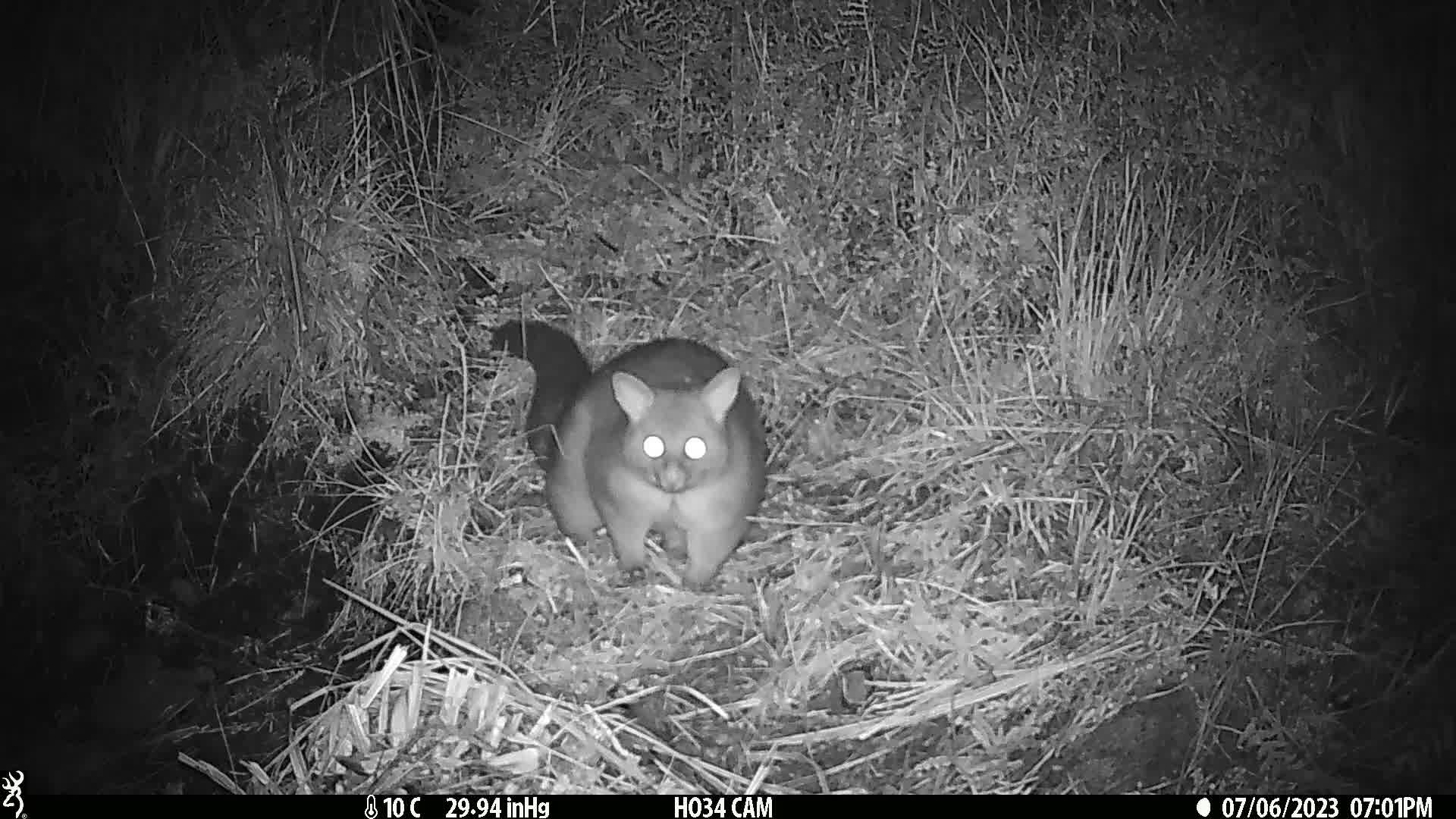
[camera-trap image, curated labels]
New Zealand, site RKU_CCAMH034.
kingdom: Animalia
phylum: Chordata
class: Mammalia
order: Diprotodontia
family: Phalangeridae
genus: Trichosurus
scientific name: Trichosurus vulpecula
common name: common brushtail possum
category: possum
Possum (common brushtail possum) (Trichosurus vulpecula).